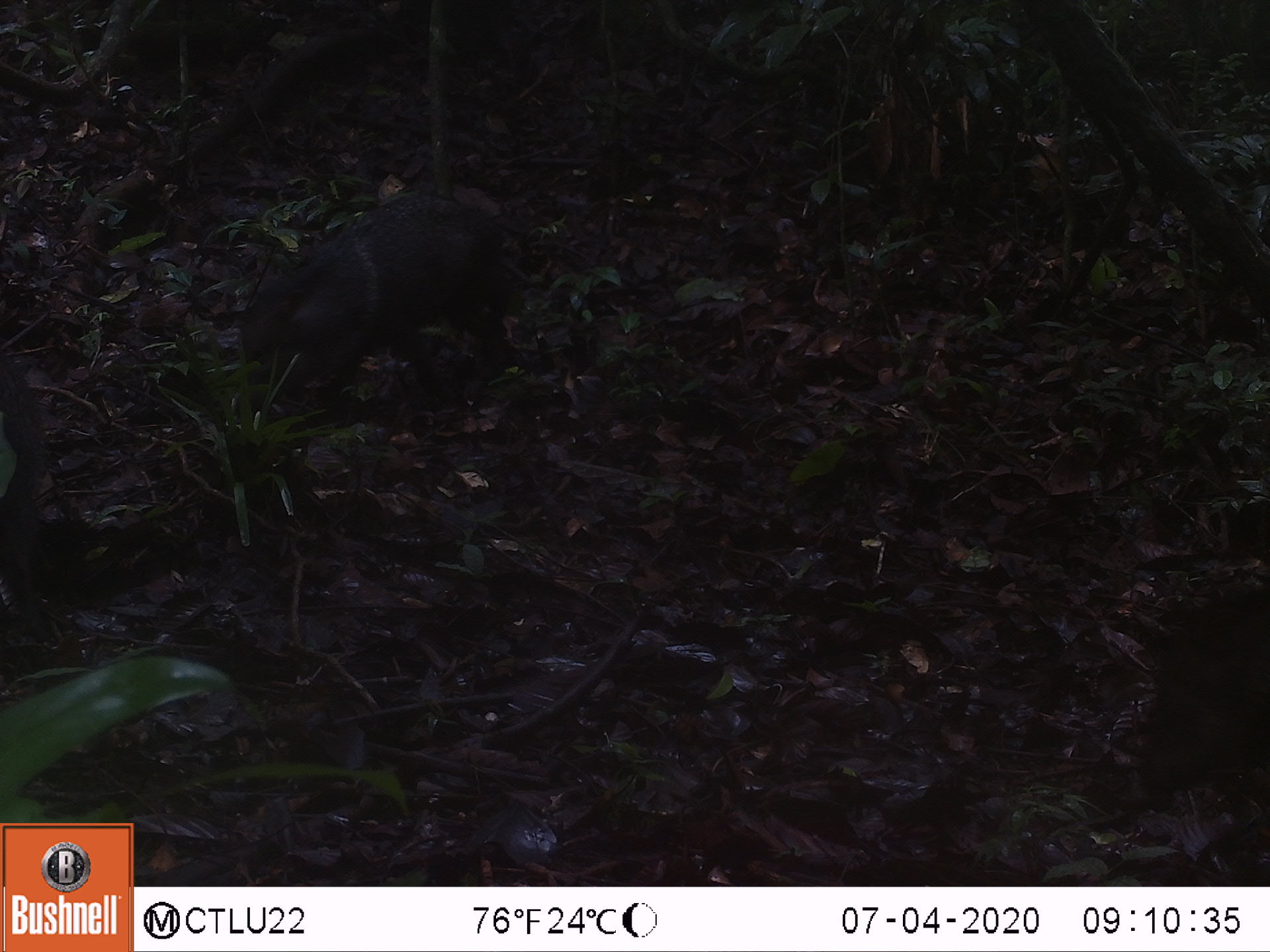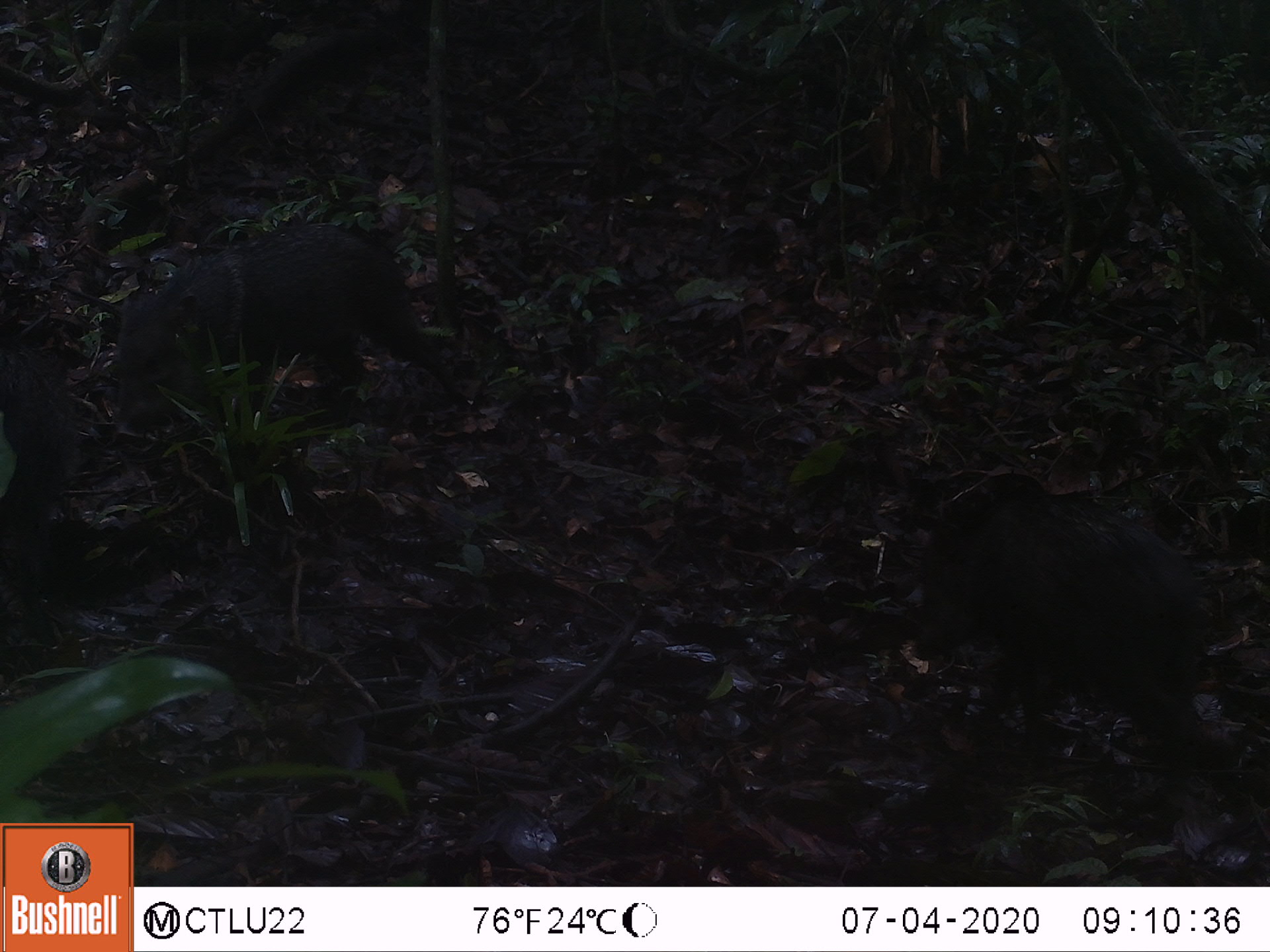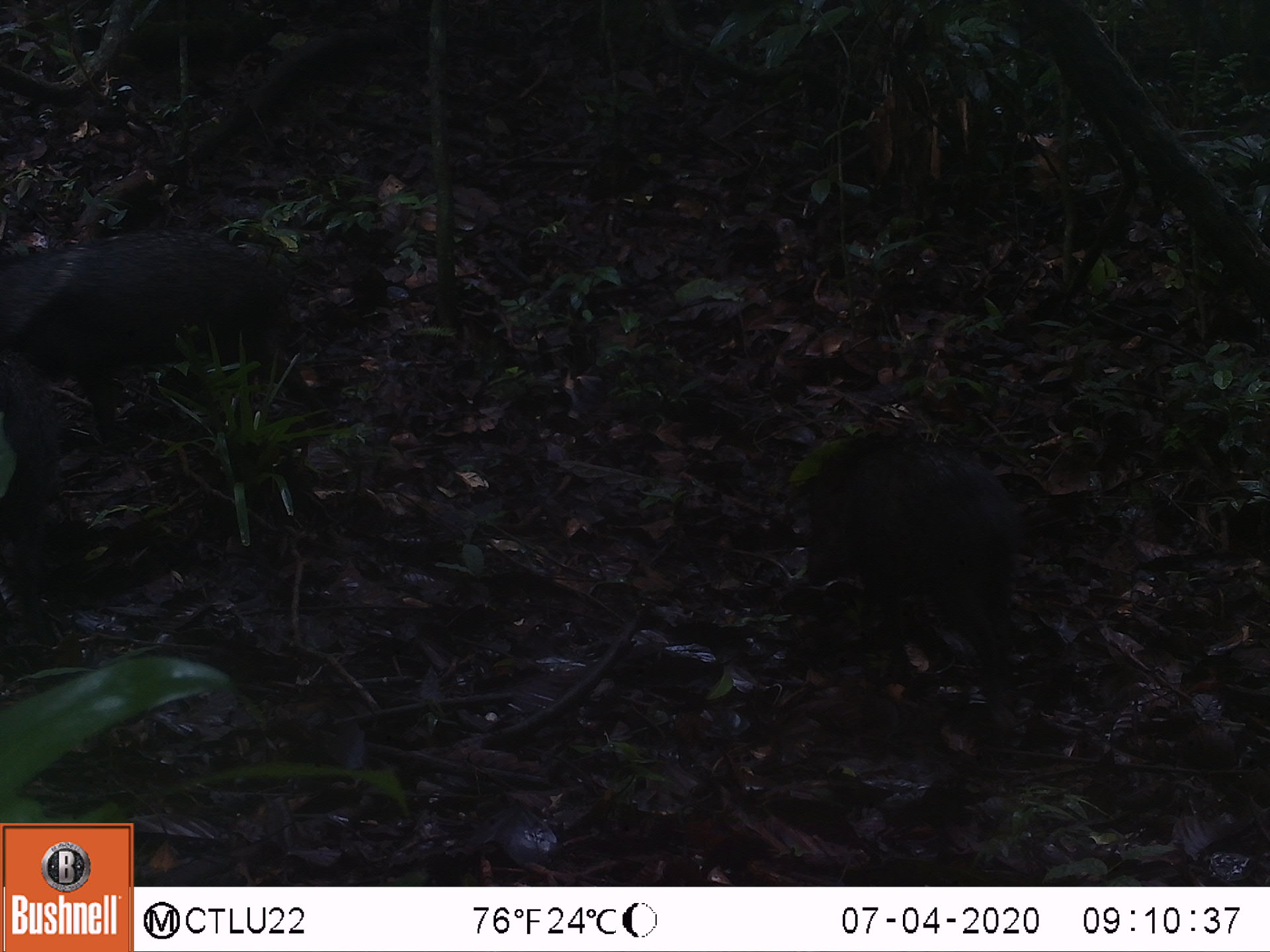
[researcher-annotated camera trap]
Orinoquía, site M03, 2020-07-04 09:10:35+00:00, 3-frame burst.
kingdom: Animalia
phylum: Chordata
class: Mammalia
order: Artiodactyla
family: Tayassuidae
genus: Pecari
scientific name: Pecari tajacu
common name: collared peccary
Collared peccary (Pecari tajacu).